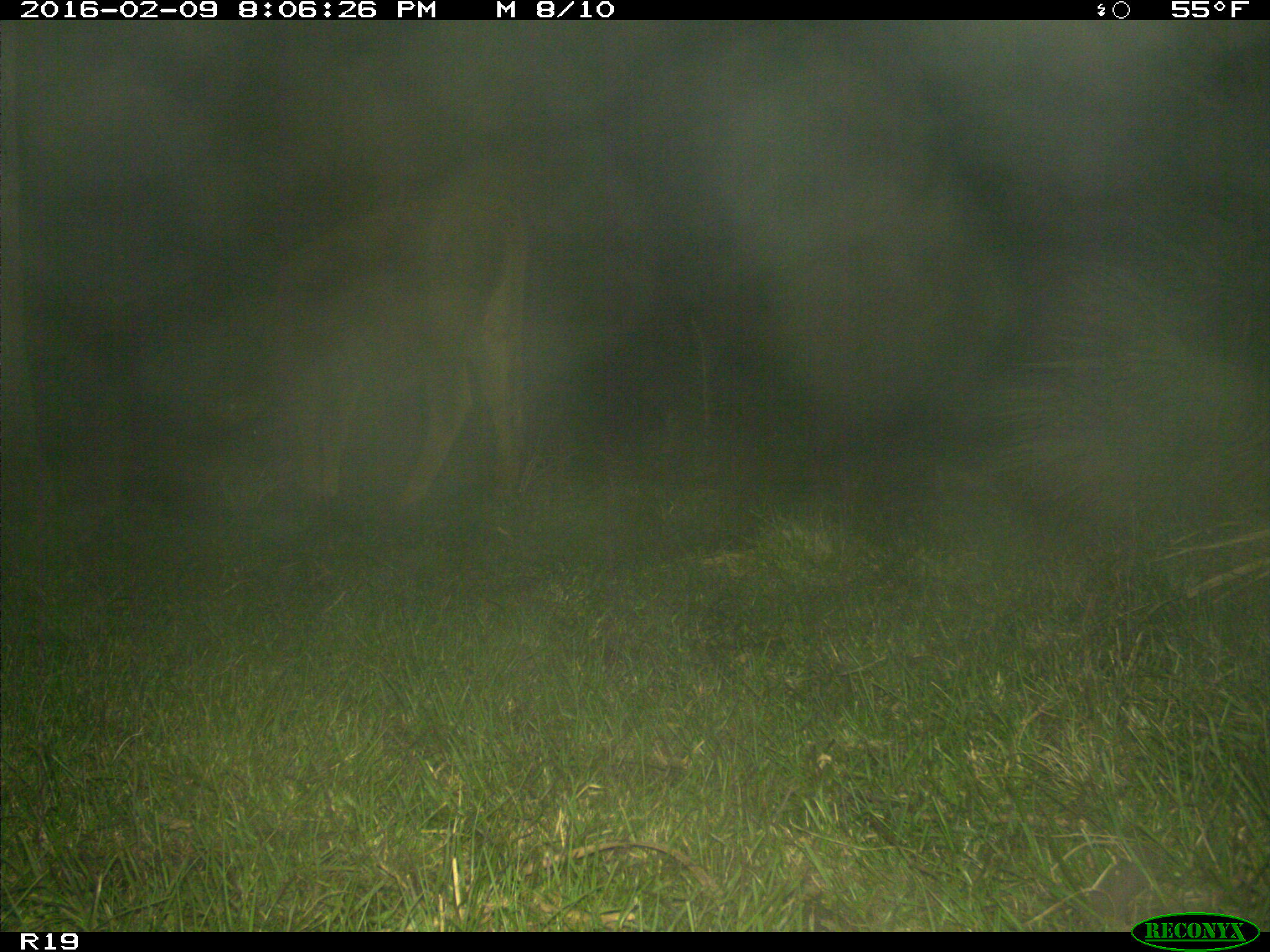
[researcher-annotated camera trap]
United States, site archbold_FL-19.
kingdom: Animalia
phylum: Chordata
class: Mammalia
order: Artiodactyla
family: Bovidae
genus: Bos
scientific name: Bos taurus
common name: domestic cow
Bos taurus (domestic cow).